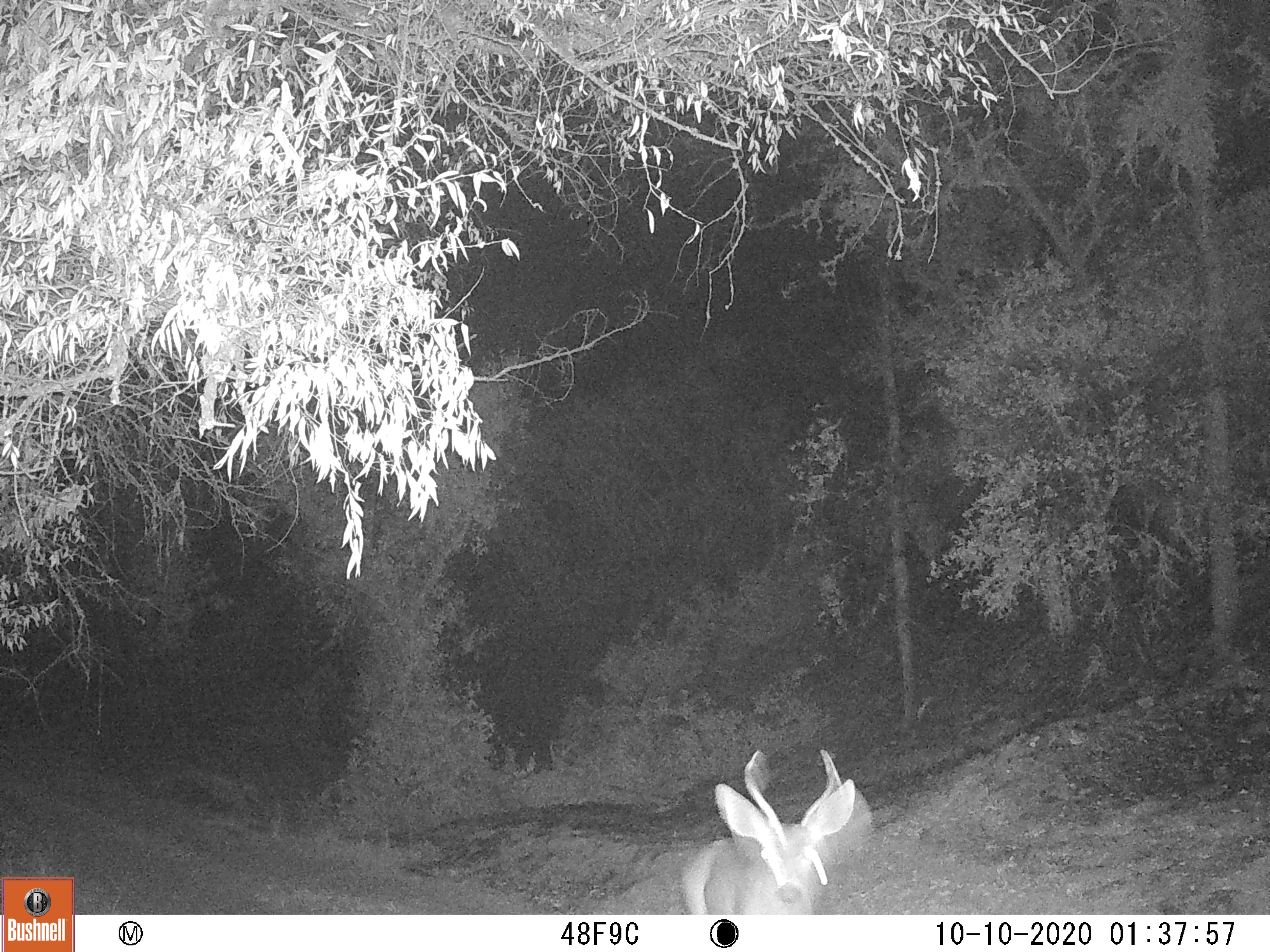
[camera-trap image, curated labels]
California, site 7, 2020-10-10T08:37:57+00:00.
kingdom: Animalia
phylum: Chordata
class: Mammalia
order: Artiodactyla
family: Cervidae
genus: Odocoileus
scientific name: Odocoileus hemionus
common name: mule deer